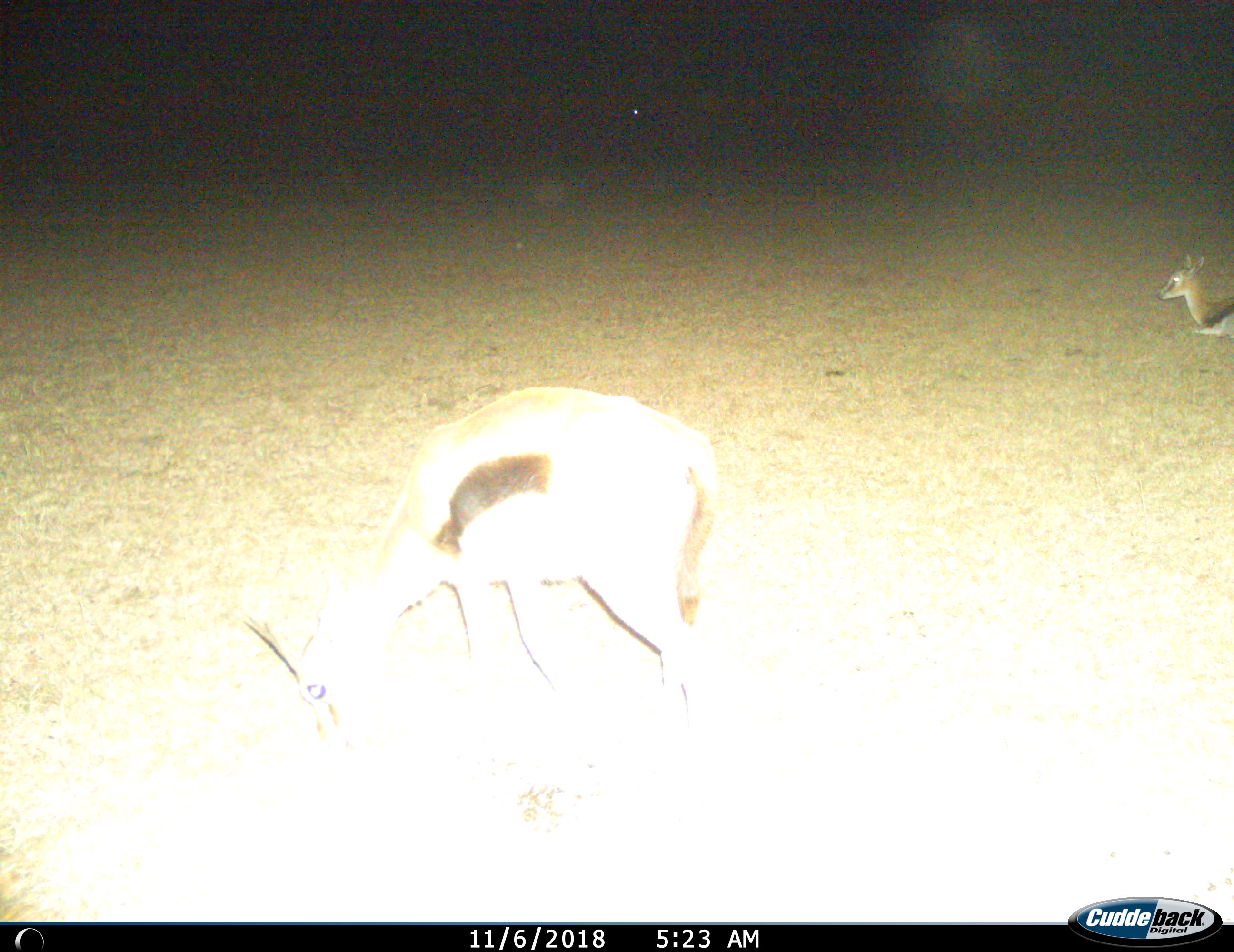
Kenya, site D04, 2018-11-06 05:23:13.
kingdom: Animalia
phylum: Chordata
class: Mammalia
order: Artiodactyla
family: Bovidae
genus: Eudorcas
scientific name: Eudorcas thomsonii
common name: thomson's gazelle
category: gazellethomsons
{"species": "gazellethomsons (thomson's gazelle) (Eudorcas thomsonii)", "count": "2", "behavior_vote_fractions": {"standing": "22%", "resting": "67%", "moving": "22%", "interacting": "0%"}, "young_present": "11%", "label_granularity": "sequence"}